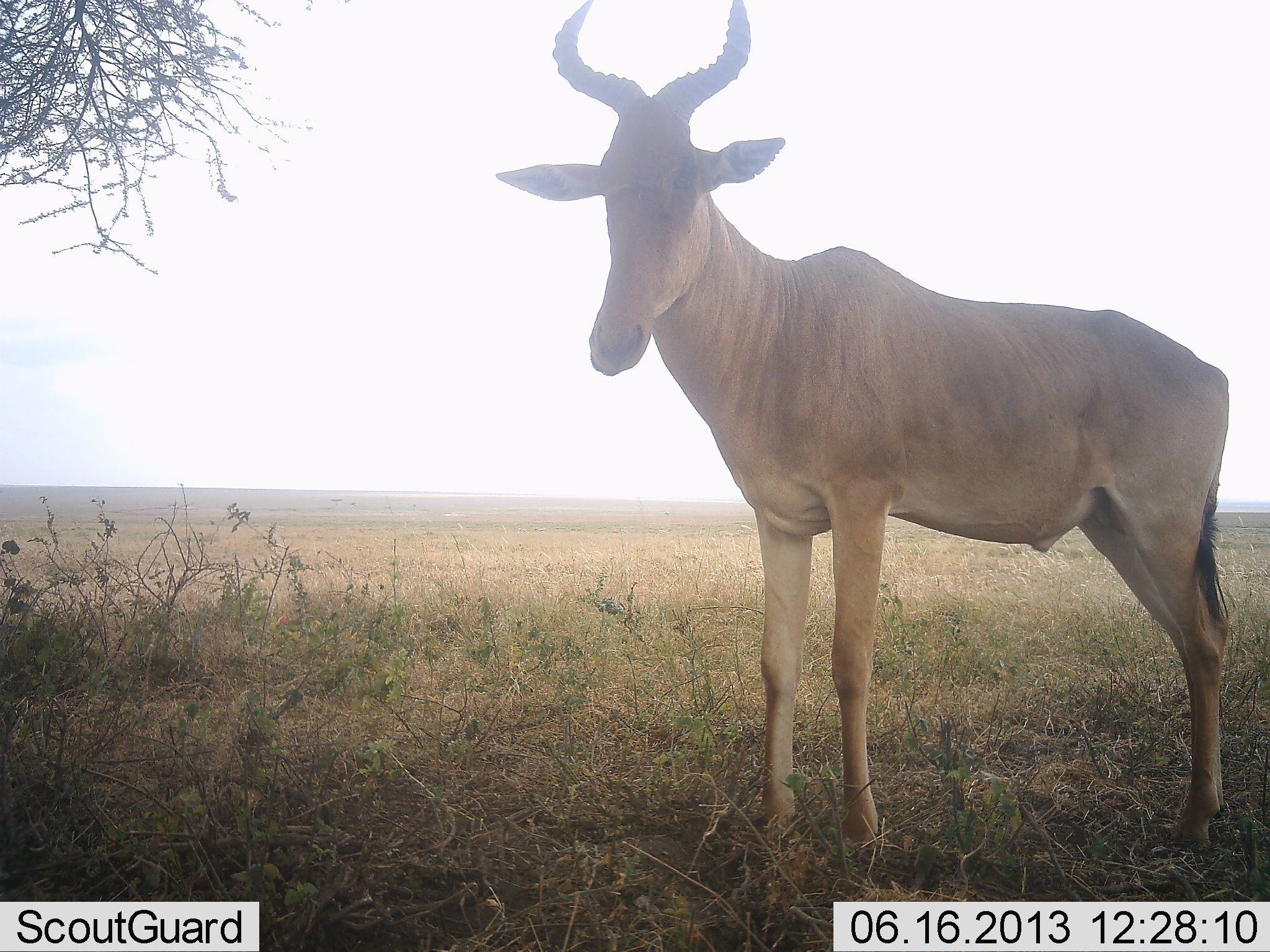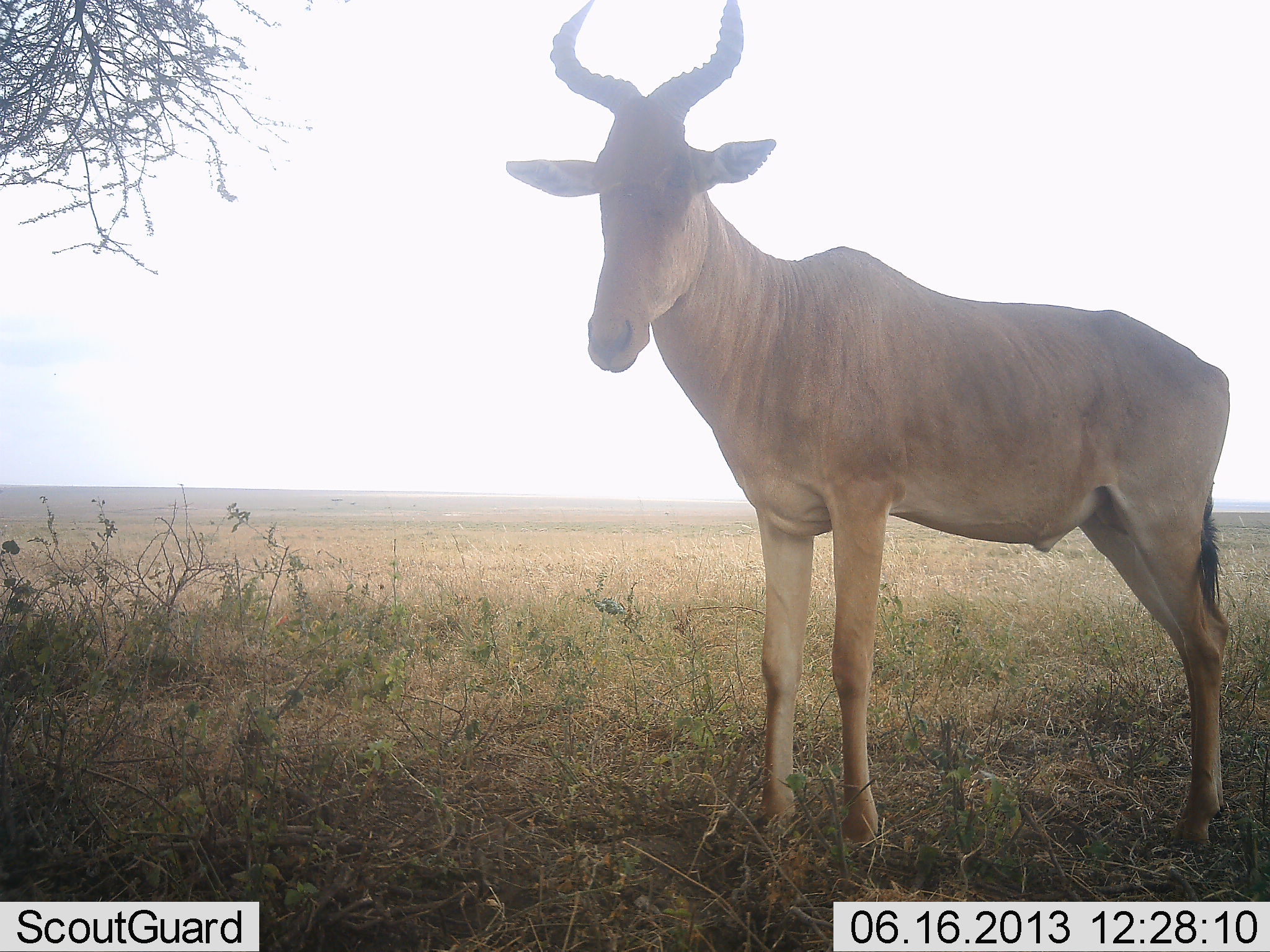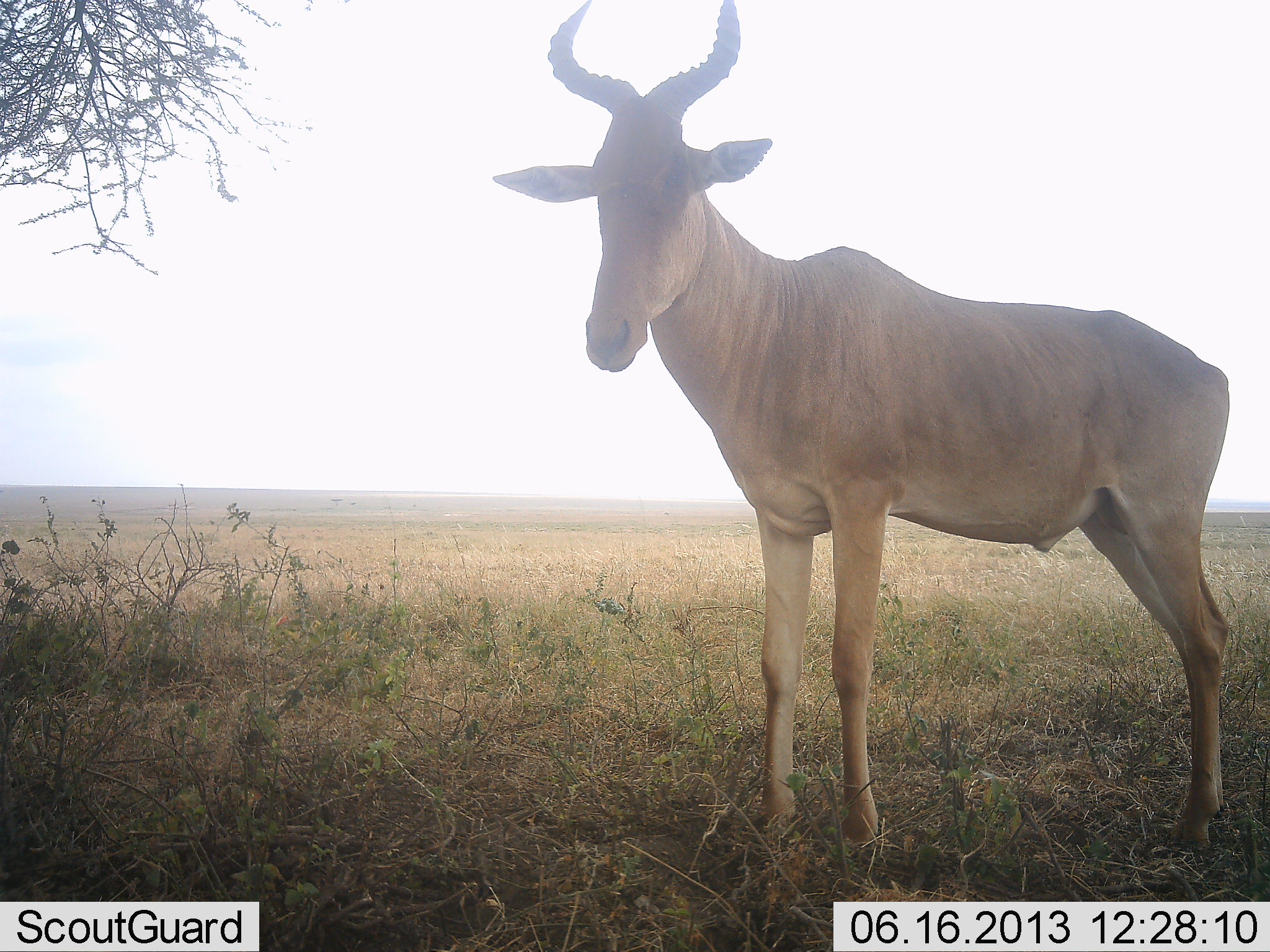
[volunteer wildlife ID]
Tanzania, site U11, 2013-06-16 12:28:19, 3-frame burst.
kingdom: Animalia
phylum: Chordata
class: Mammalia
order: Artiodactyla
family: Bovidae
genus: Alcelaphus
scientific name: Alcelaphus buselaphus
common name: hartebeest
Hartebeest (Alcelaphus buselaphus), count 1. Behavior (volunteer vote fractions): standing 100%, resting 0%, moving 0%, interacting 0%. Young present (vote fraction): 0%. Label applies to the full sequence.